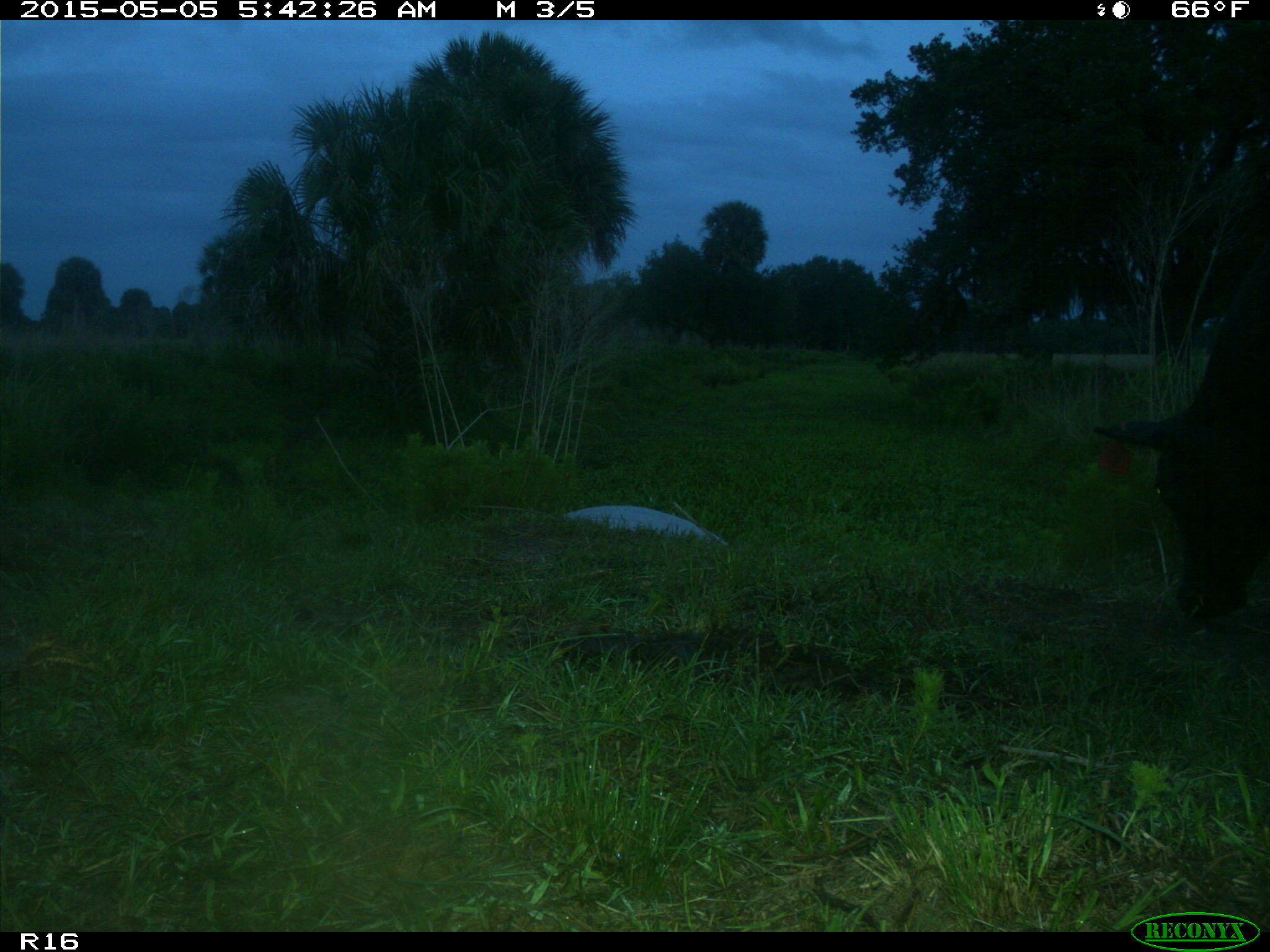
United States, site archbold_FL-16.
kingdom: Animalia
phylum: Chordata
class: Mammalia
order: Artiodactyla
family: Bovidae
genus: Bos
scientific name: Bos taurus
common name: domestic cow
Bos taurus (domestic cow).